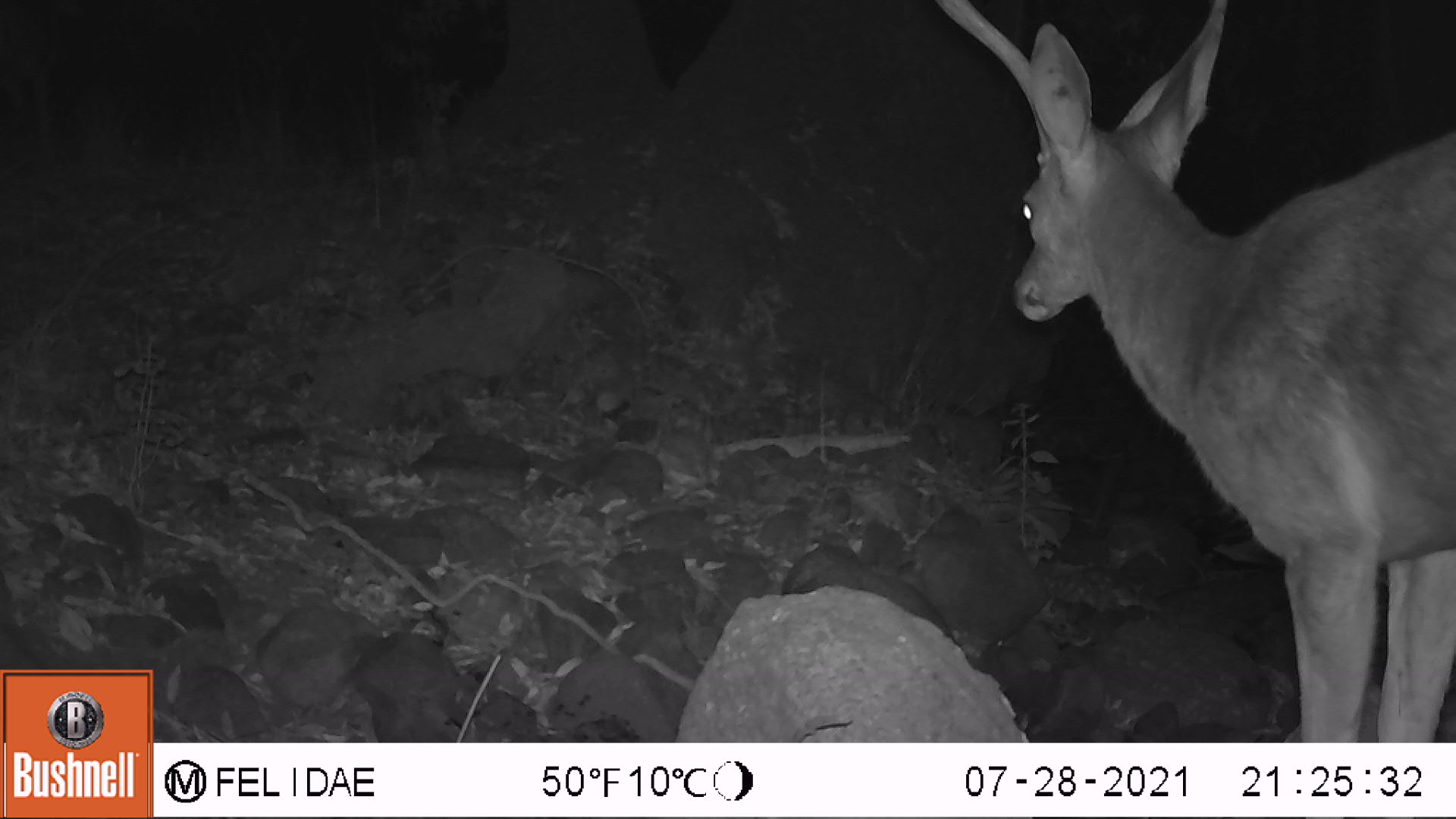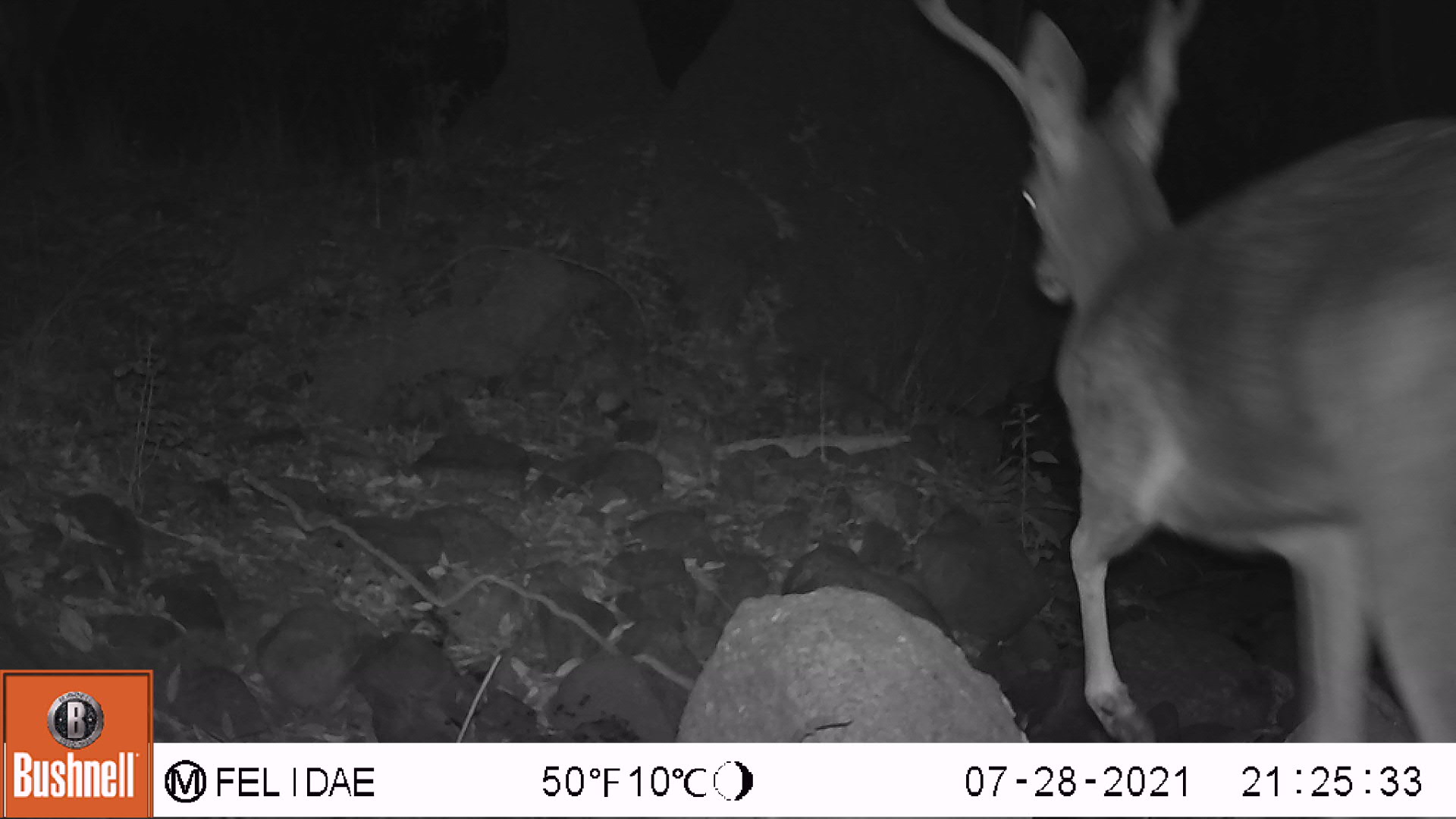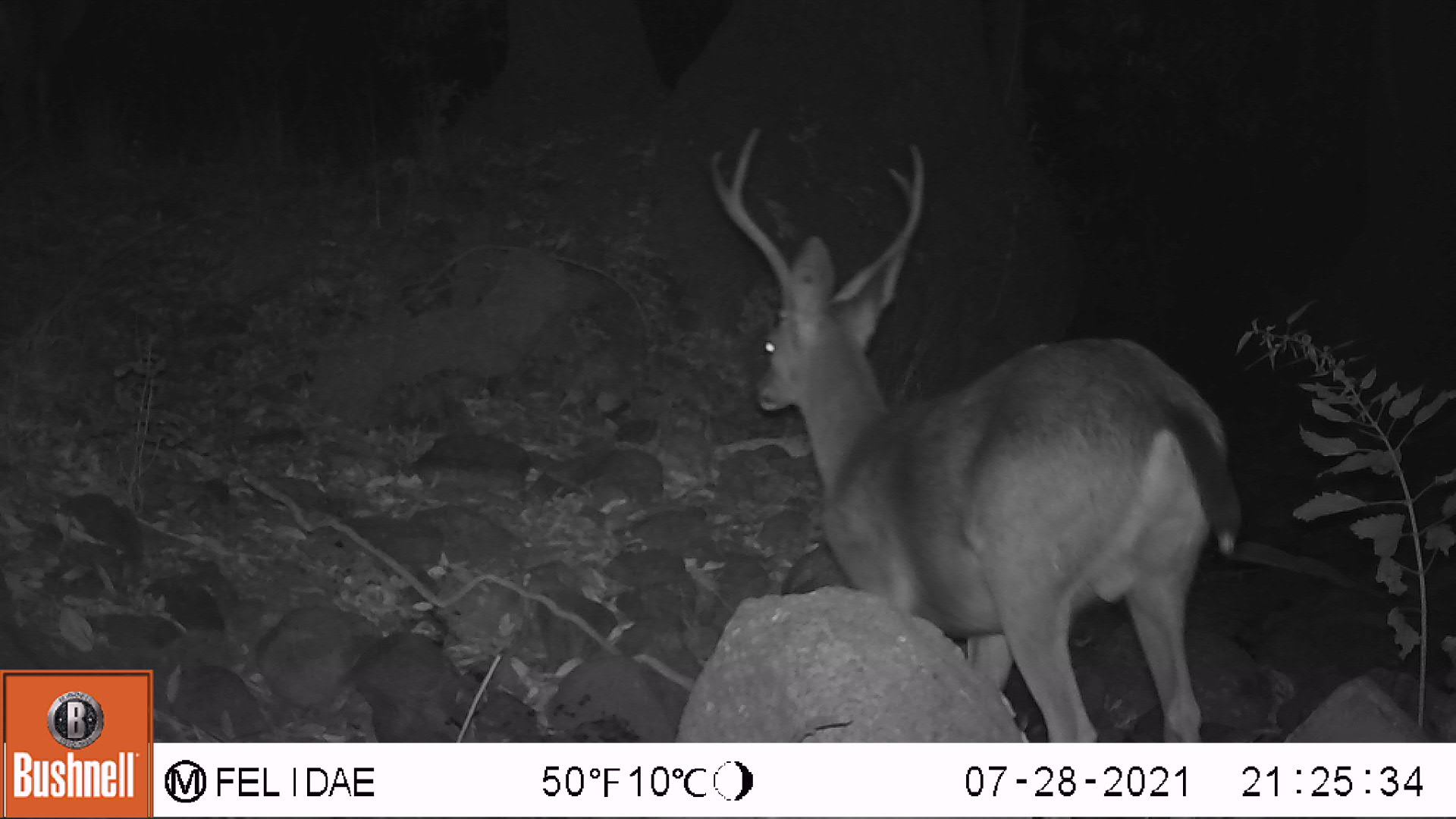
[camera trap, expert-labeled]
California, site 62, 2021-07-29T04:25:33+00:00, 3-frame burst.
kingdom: Animalia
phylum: Chordata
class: Mammalia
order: Artiodactyla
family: Cervidae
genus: Odocoileus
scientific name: Odocoileus hemionus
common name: mule deer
Mule deer (Odocoileus hemionus).